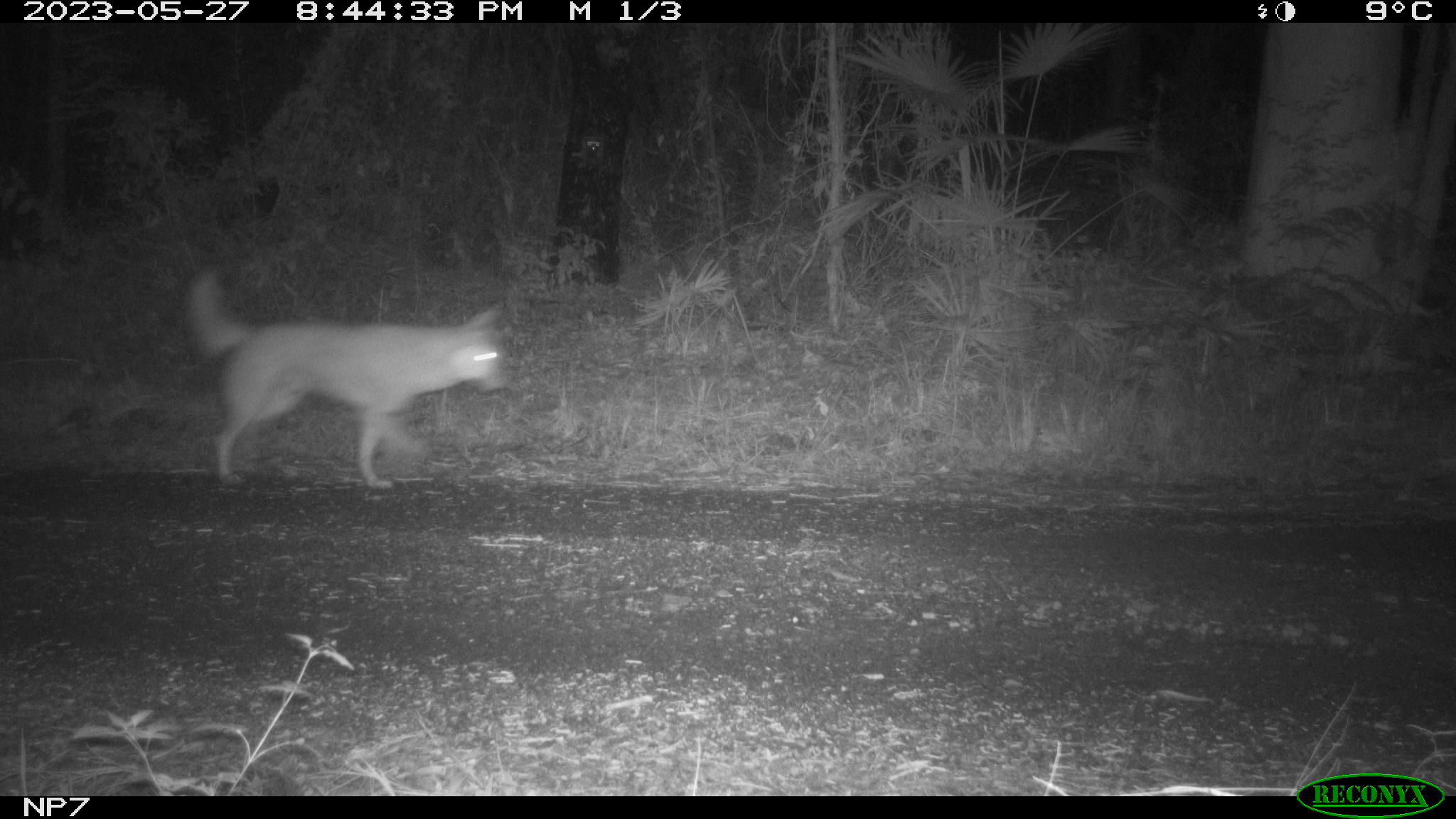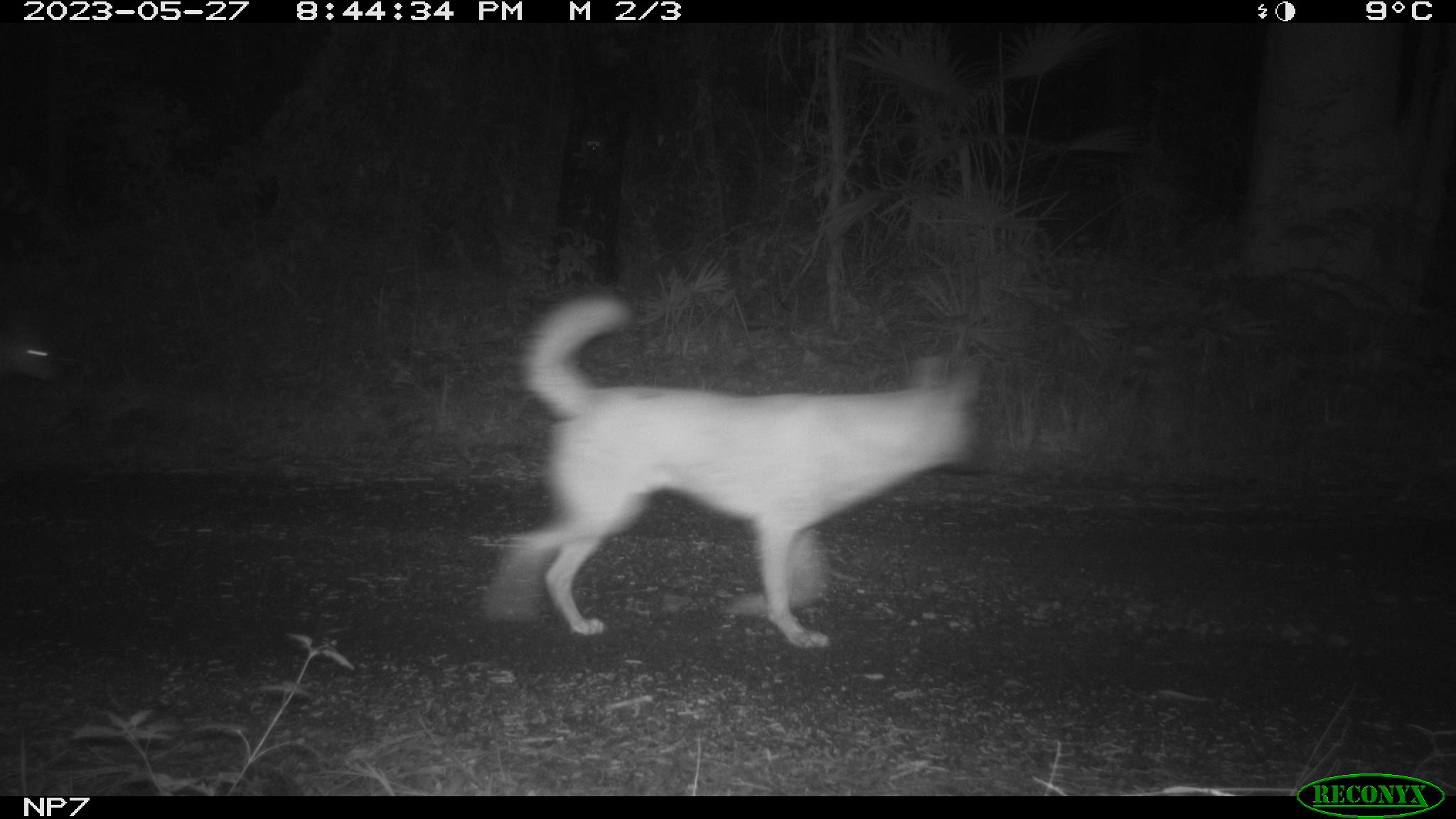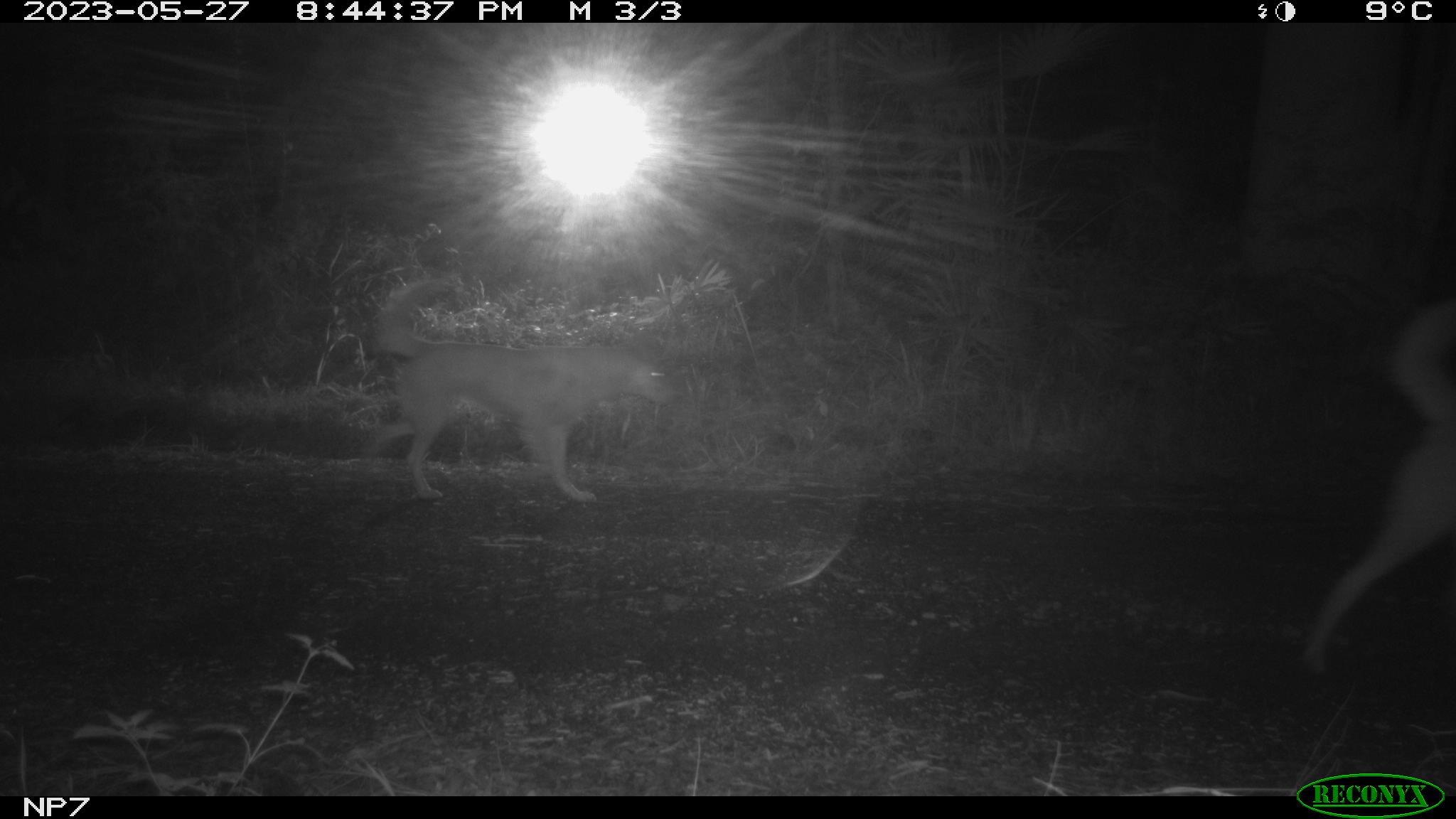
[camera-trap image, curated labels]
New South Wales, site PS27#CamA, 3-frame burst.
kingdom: Animalia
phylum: Chordata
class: Mammalia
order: Carnivora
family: Canidae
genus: Canis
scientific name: Canis familiaris dingo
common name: dingo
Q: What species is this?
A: Dingo (Canis familiaris dingo).